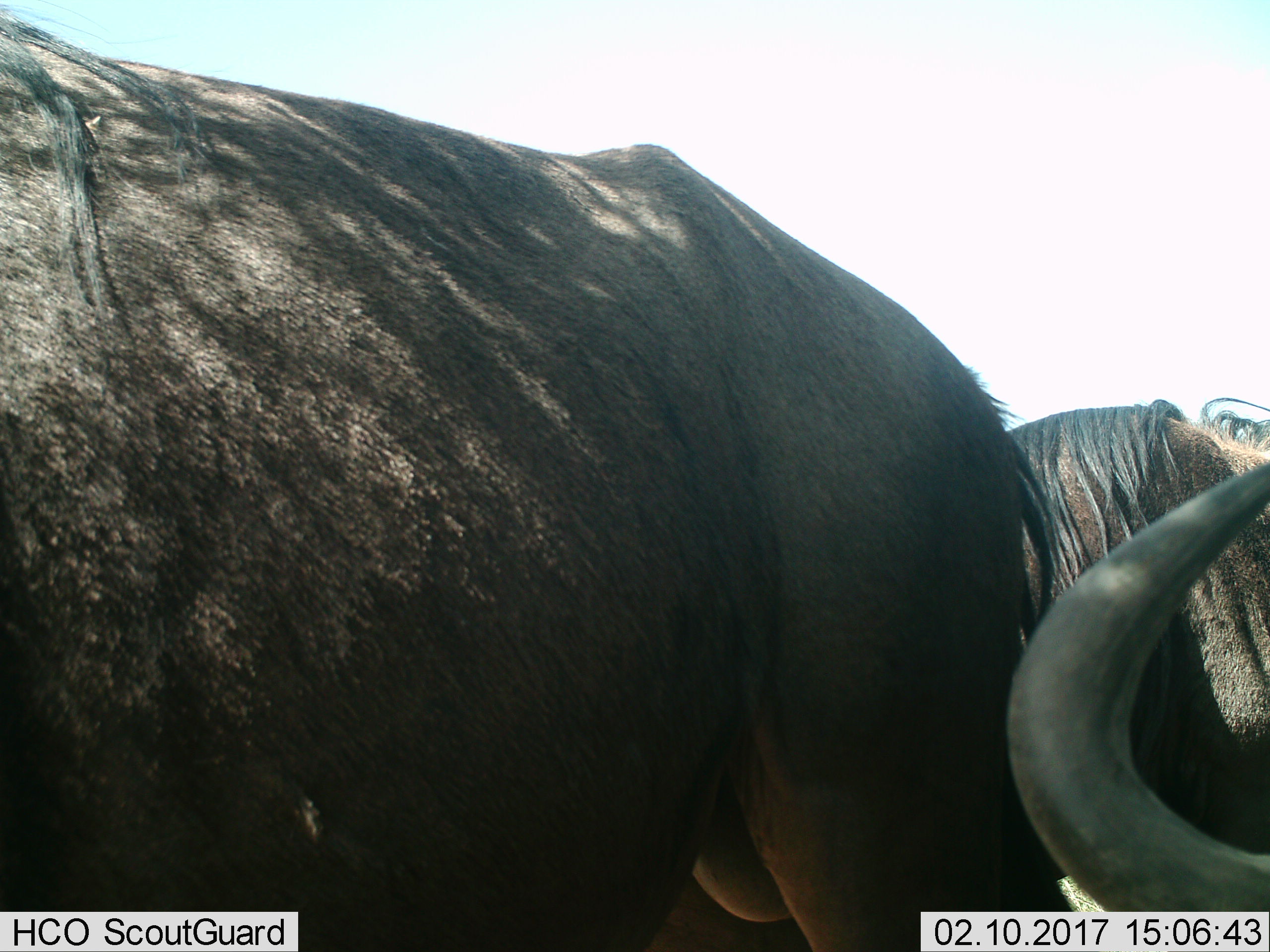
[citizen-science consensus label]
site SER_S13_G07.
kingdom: Animalia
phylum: Chordata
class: Mammalia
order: Artiodactyla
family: Bovidae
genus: Connochaetes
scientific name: Connochaetes taurinus taurinus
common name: blue wildebeest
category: wildebeestblue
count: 2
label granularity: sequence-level